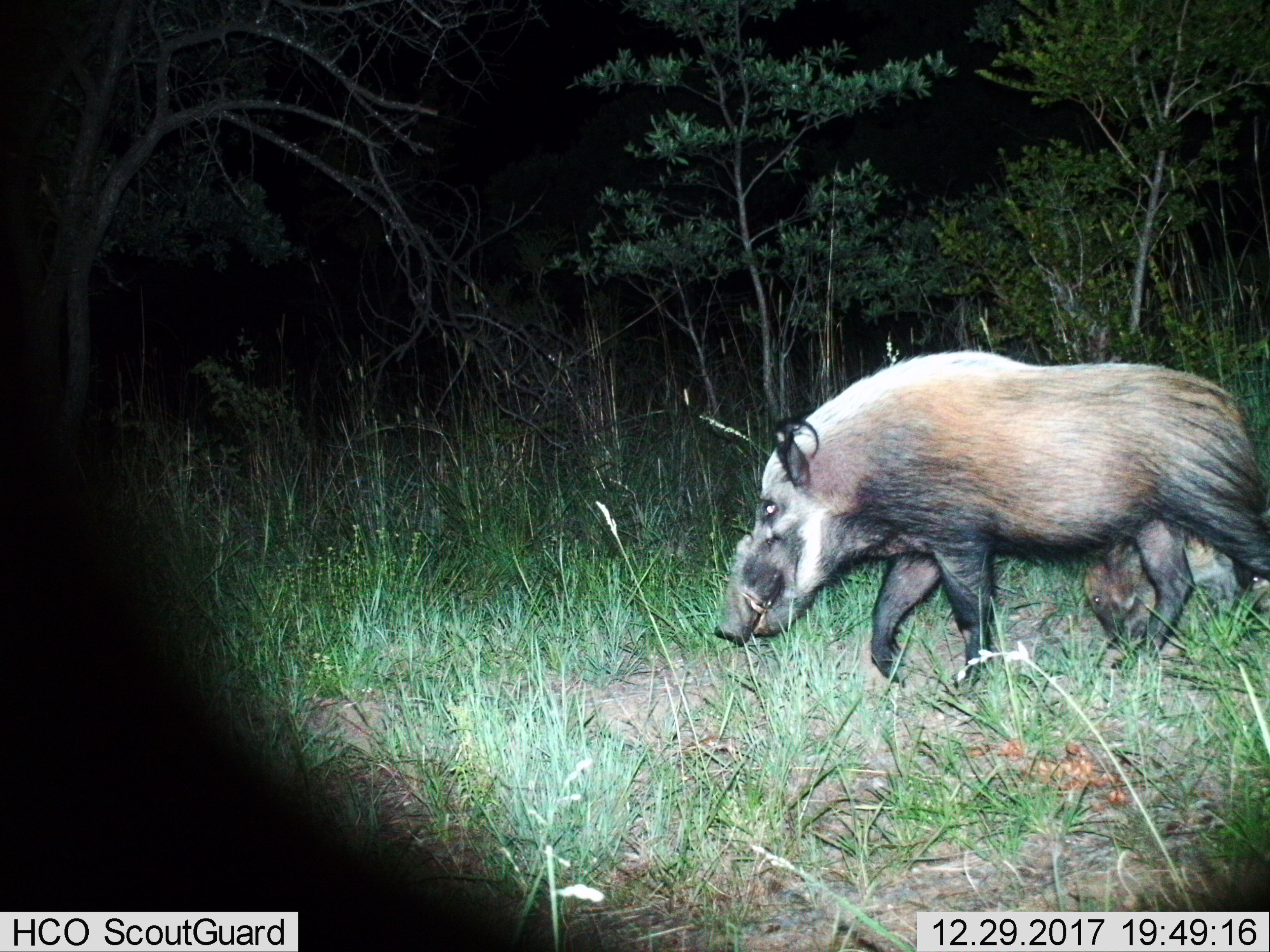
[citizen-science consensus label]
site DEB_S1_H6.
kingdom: Animalia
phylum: Chordata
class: Mammalia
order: Artiodactyla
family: Suidae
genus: Potamochoerus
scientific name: Potamochoerus larvatus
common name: bushpig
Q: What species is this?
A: Bushpig (Potamochoerus larvatus).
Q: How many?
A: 2.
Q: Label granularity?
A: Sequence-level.